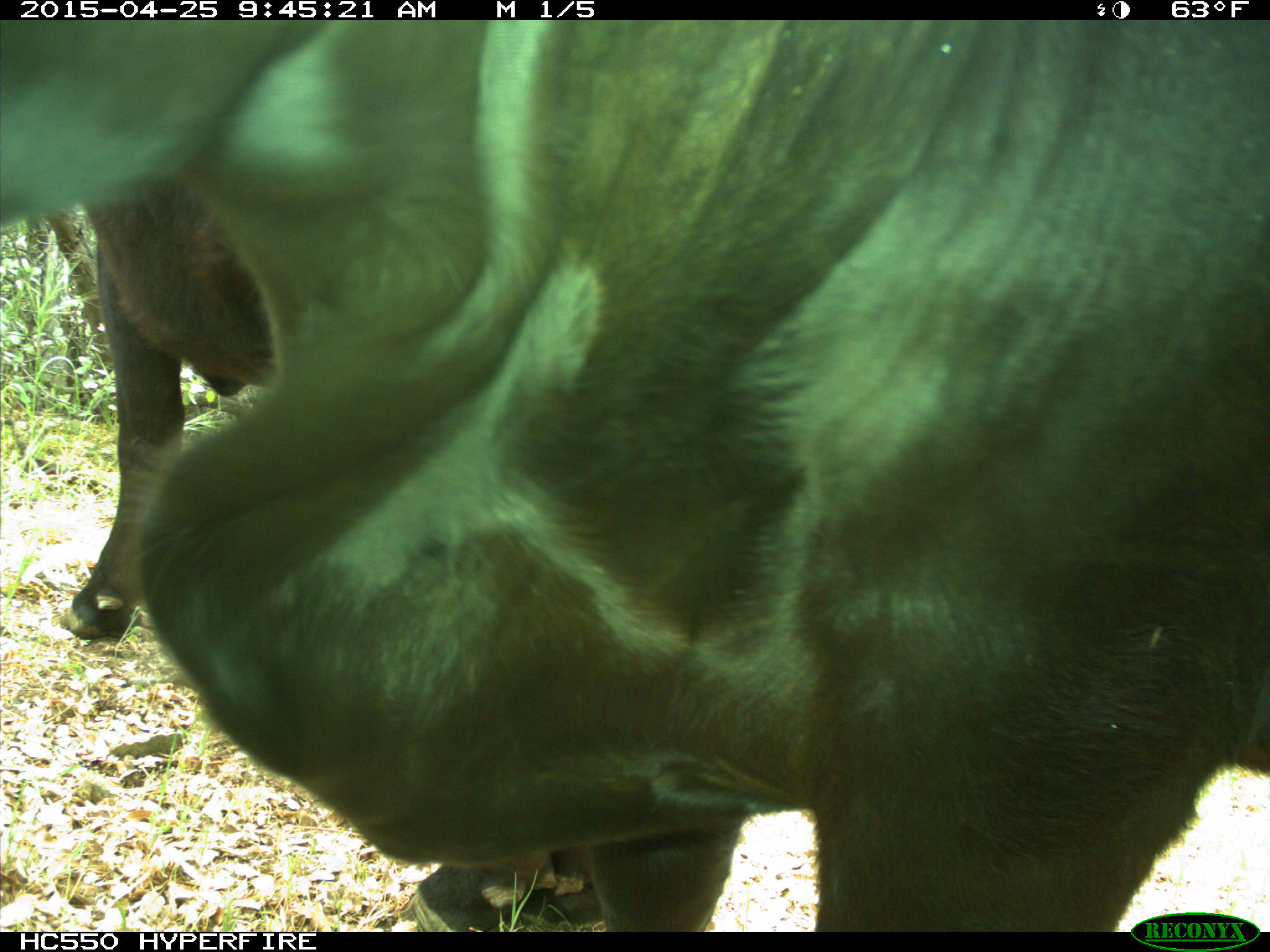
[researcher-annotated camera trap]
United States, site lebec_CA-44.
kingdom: Animalia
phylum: Chordata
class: Mammalia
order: Artiodactyla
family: Suidae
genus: Sus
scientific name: Sus scrofa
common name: wild boar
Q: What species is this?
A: Sus scrofa (wild boar).